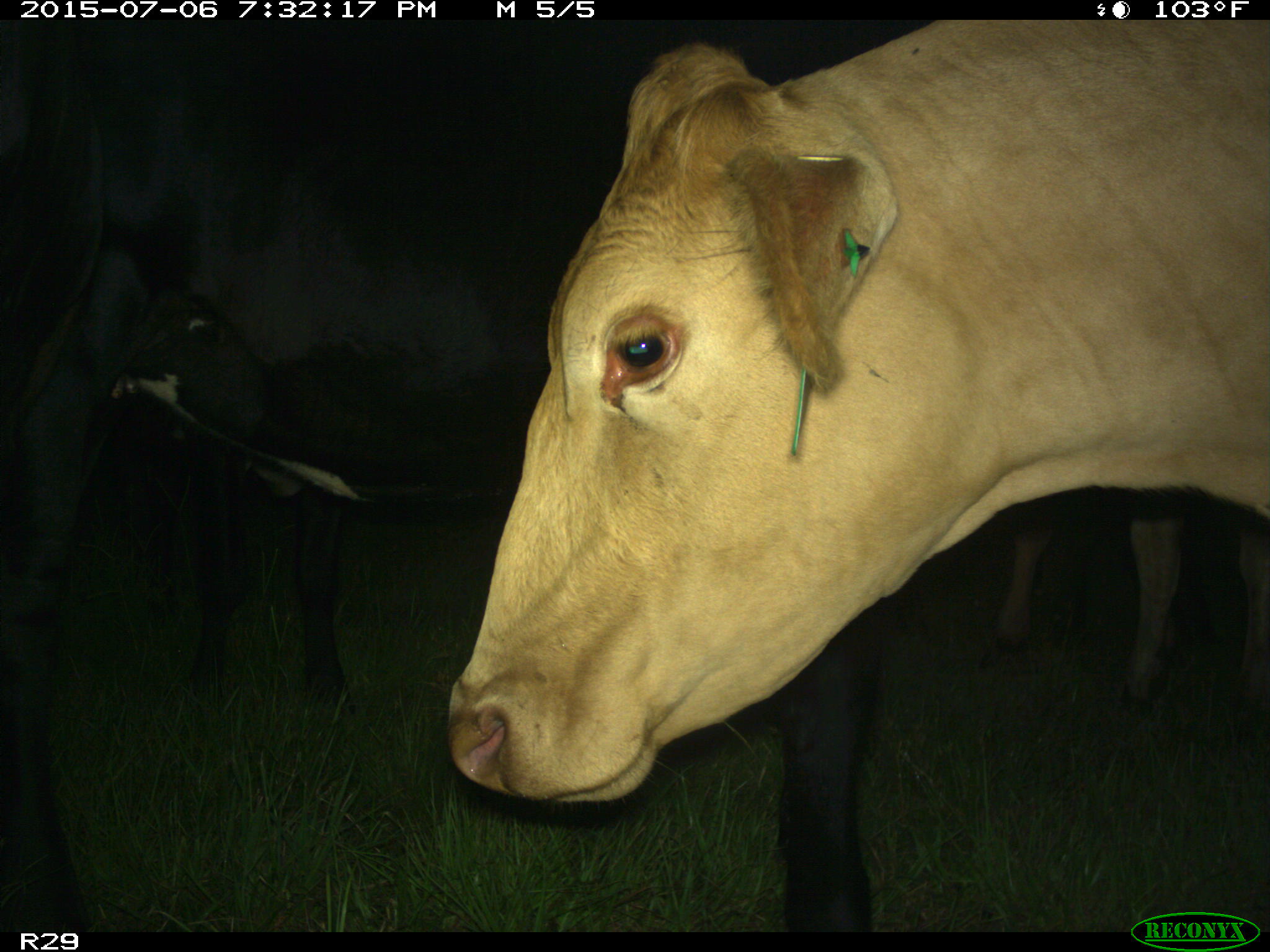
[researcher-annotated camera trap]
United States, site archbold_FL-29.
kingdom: Animalia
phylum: Chordata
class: Mammalia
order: Artiodactyla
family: Bovidae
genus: Bos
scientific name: Bos taurus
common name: domestic cow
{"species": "Bos taurus (domestic cow)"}